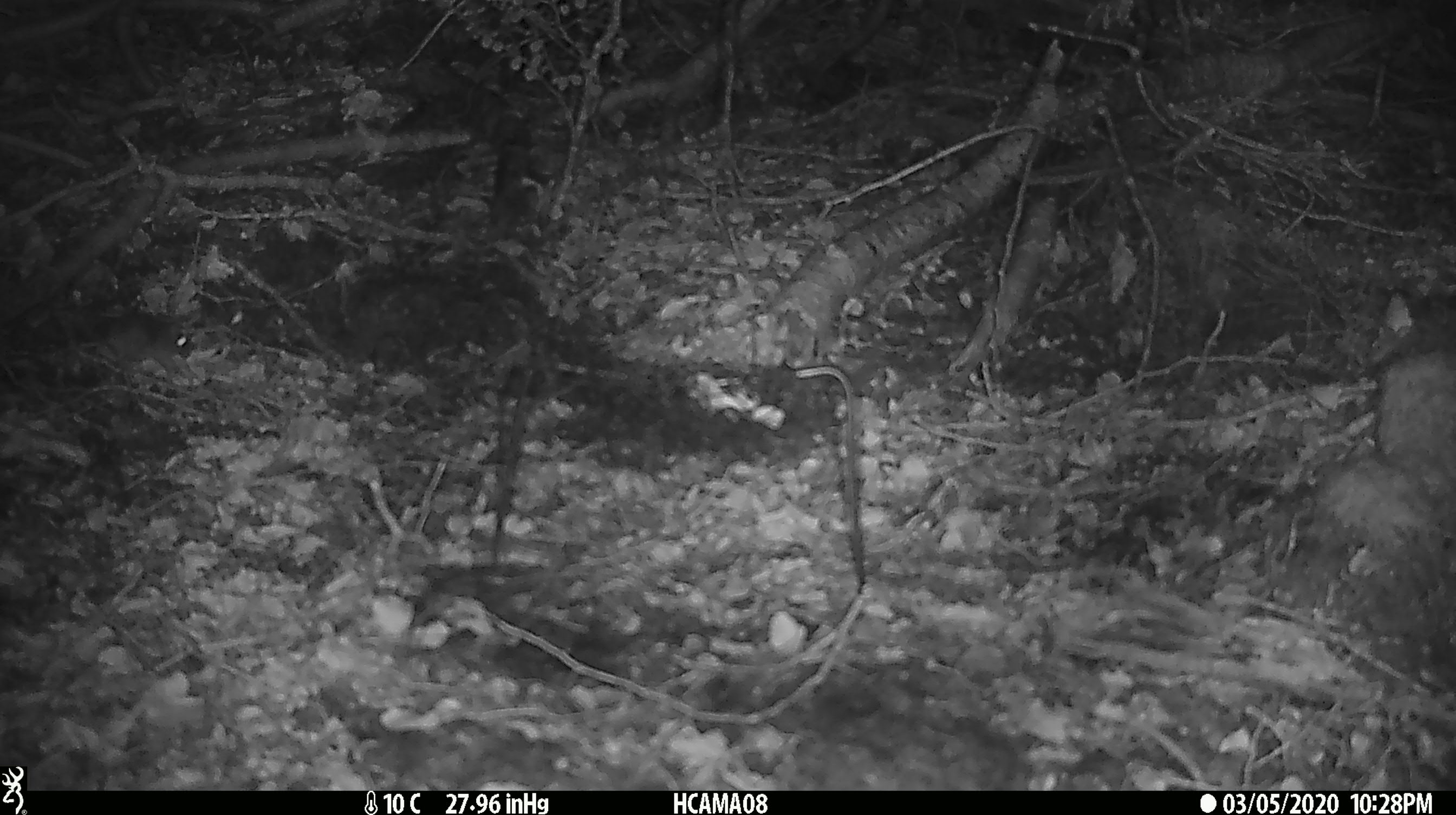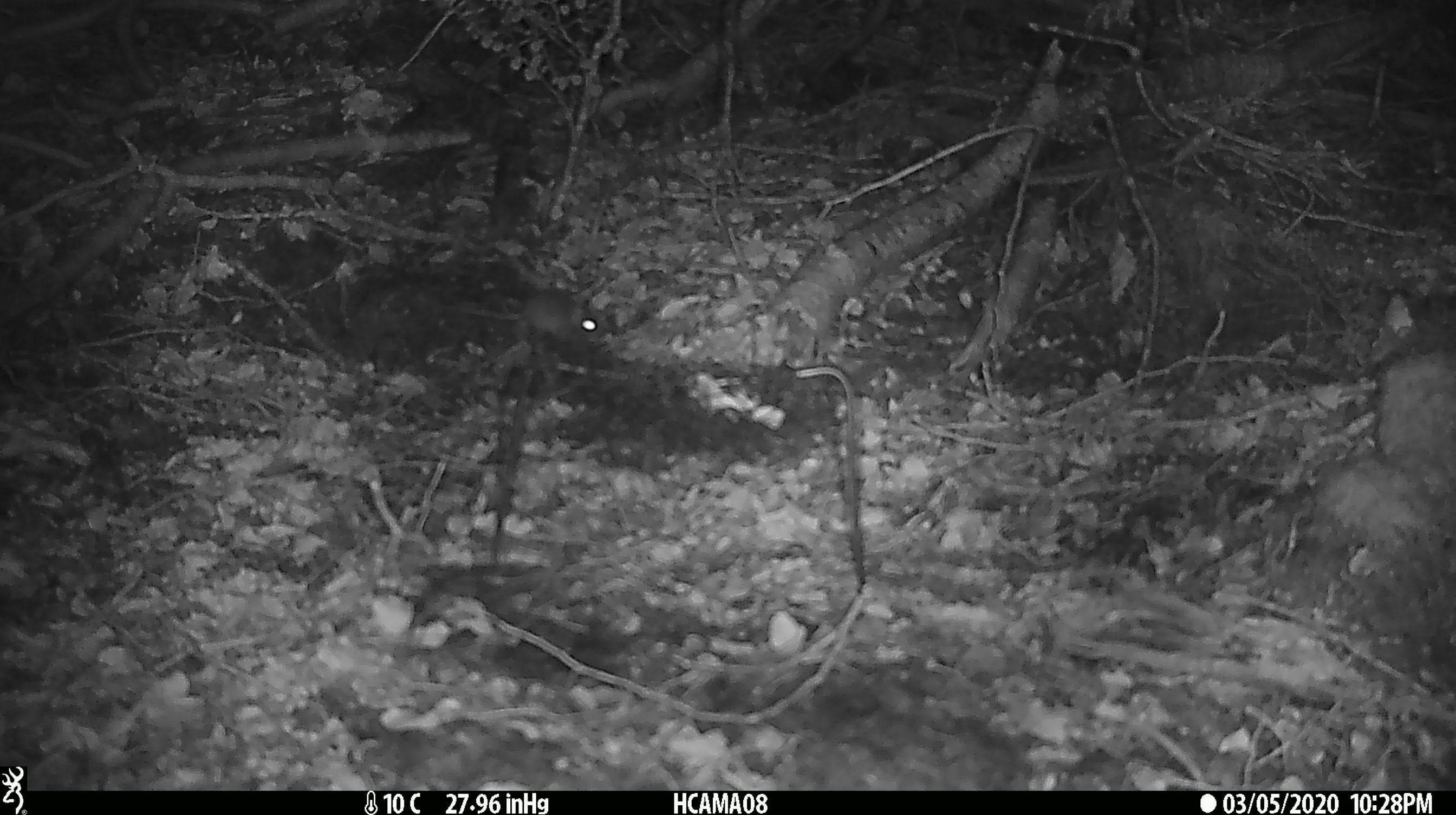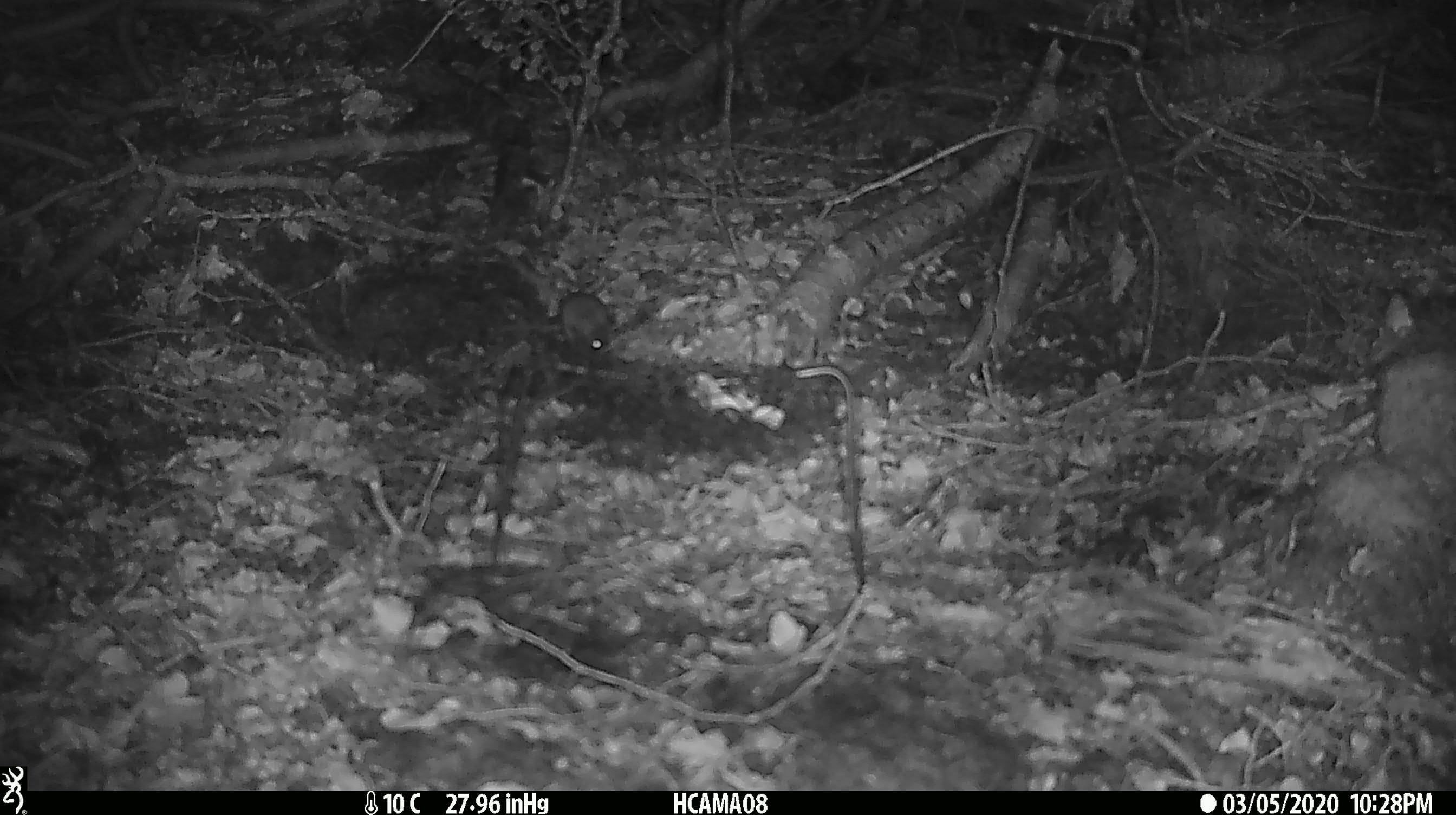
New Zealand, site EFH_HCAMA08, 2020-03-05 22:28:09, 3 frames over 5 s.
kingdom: Animalia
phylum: Chordata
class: Mammalia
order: Rodentia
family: Muridae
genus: Mus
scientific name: Mus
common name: mouse